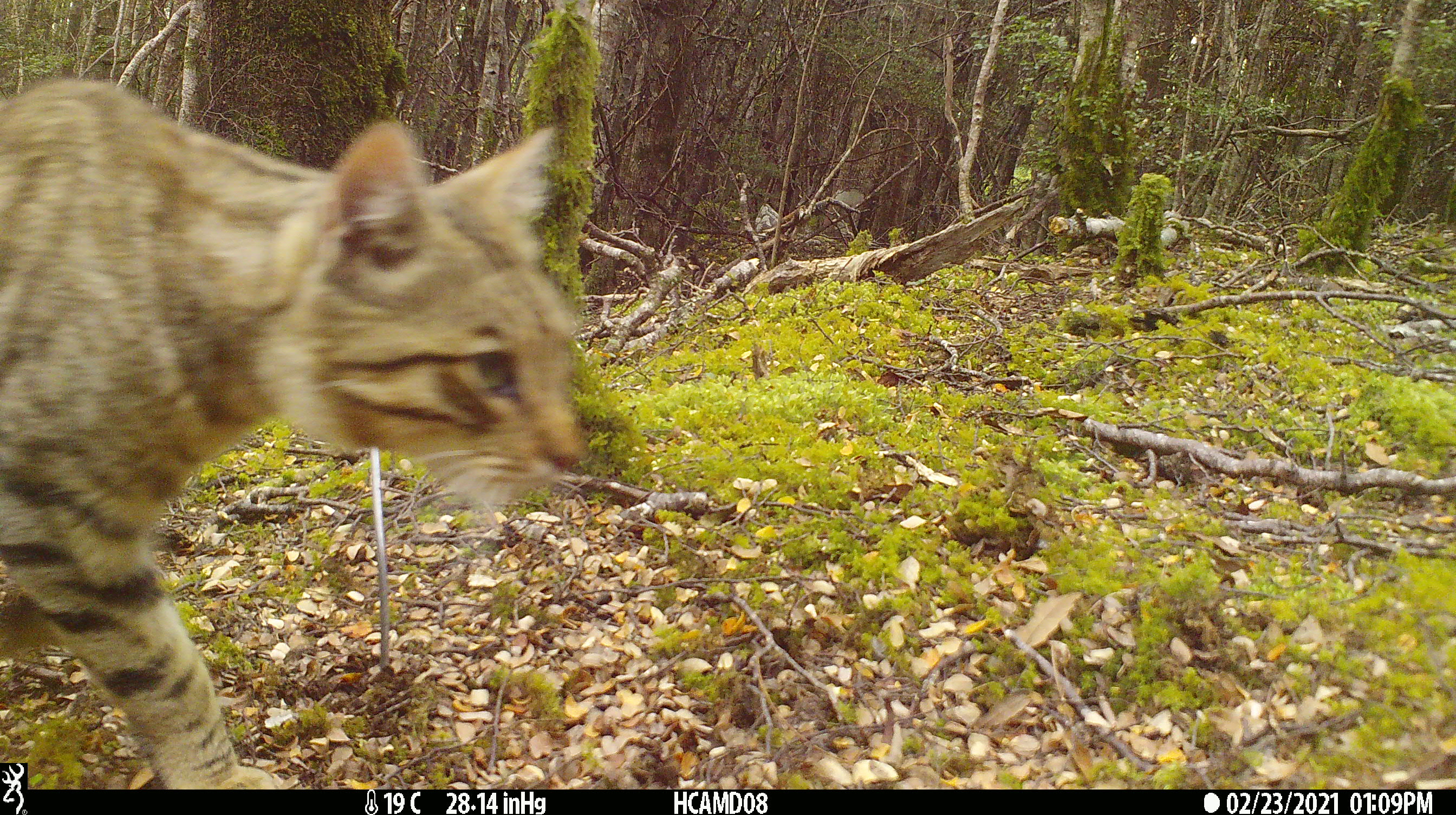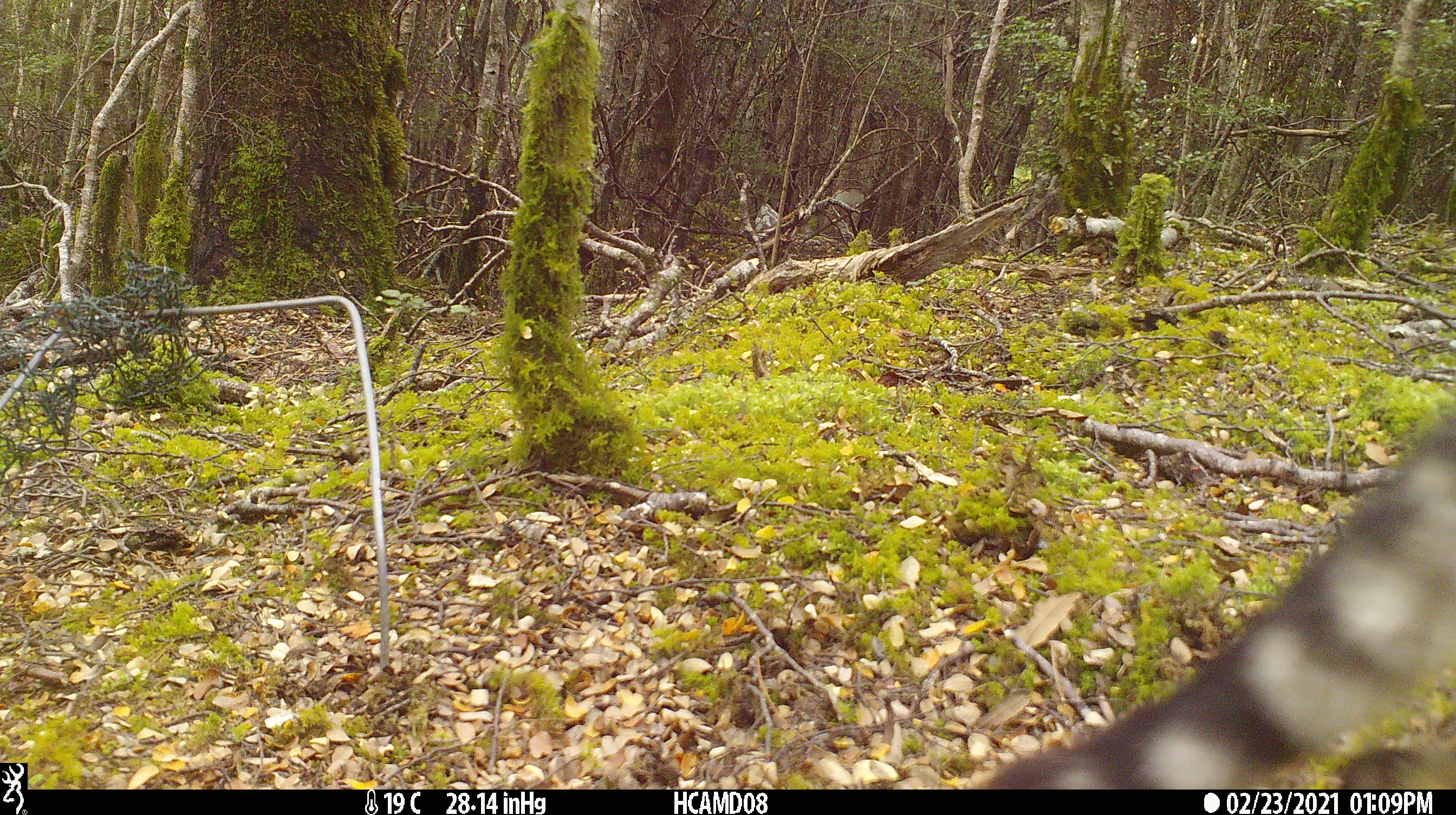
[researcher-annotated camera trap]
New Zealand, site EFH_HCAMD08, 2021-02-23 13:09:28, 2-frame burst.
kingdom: Animalia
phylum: Chordata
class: Mammalia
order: Carnivora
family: Felidae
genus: Felis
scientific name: Felis catus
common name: domestic cat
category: cat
Cat (domestic cat) (Felis catus).